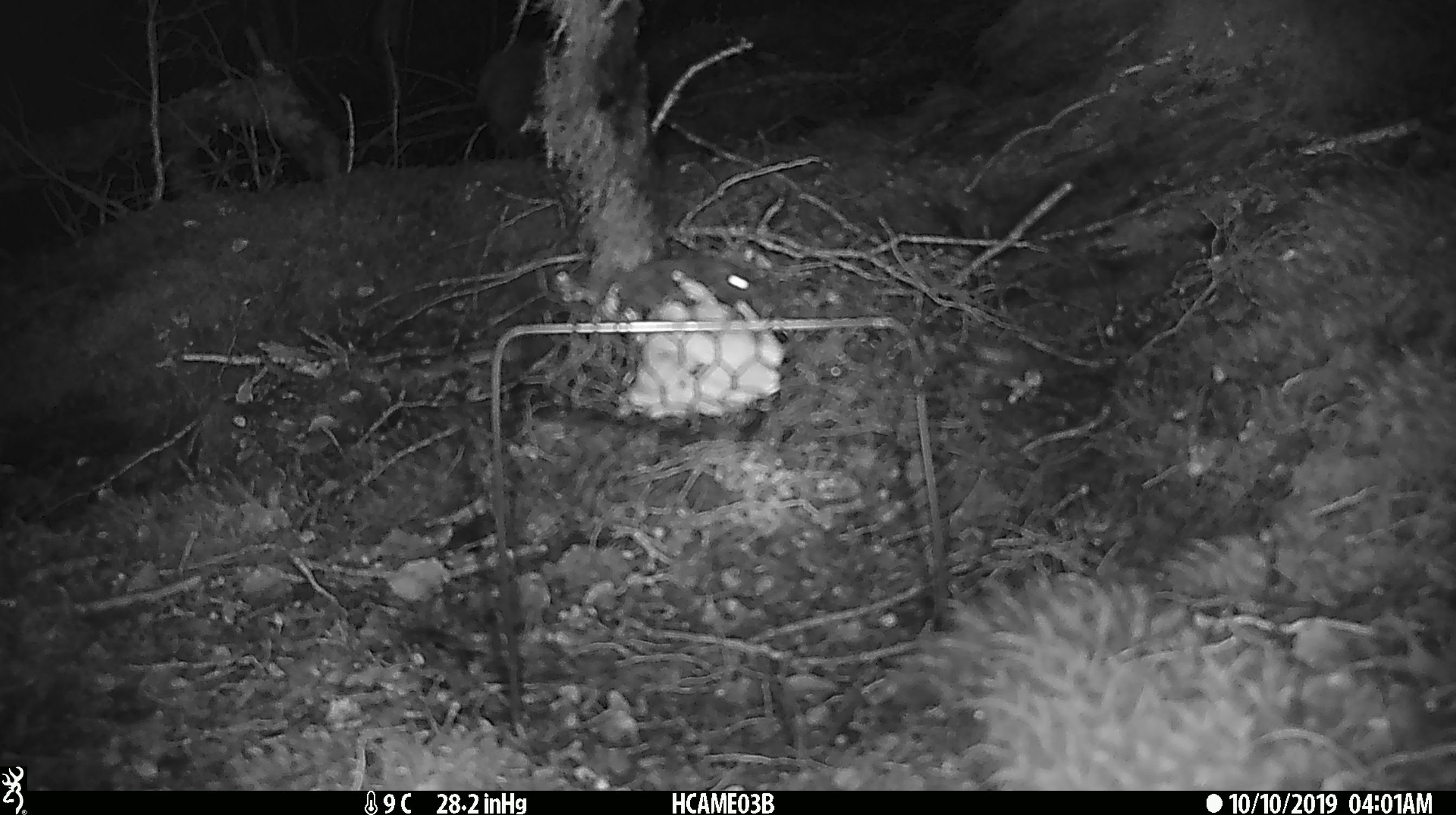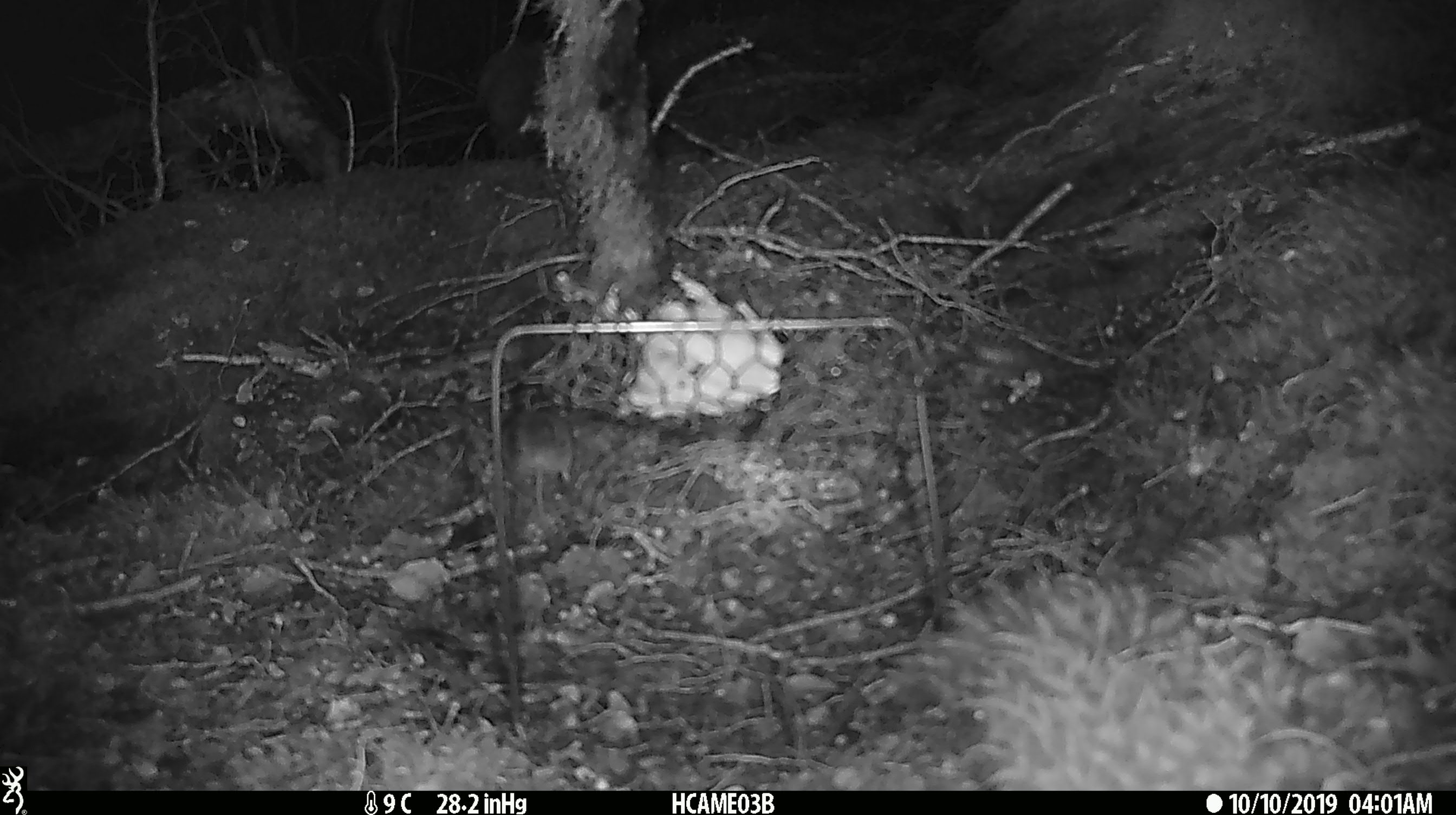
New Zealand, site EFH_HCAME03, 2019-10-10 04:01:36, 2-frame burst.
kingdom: Animalia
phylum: Chordata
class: Mammalia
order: Rodentia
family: Muridae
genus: Mus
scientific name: Mus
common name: mouse